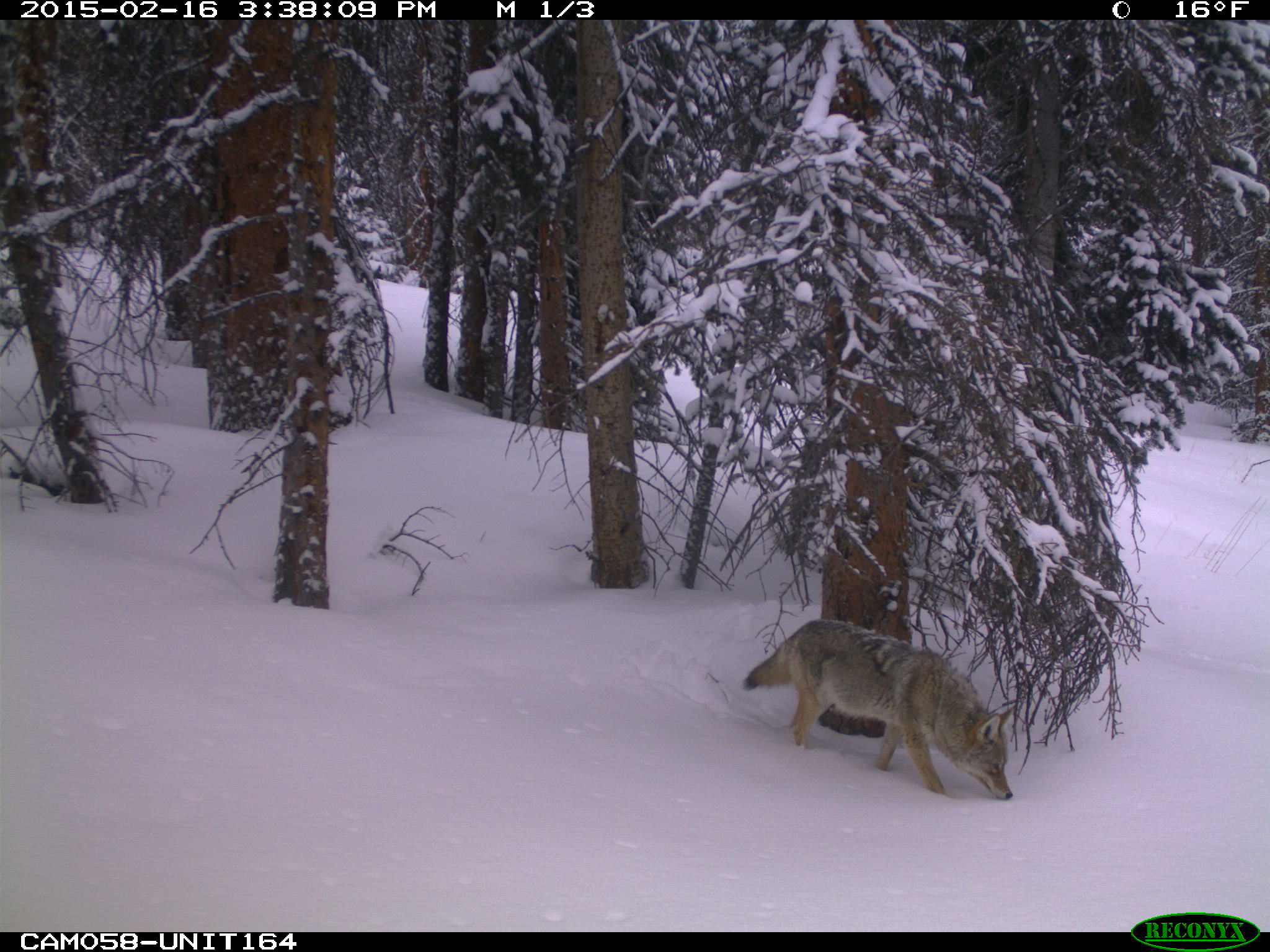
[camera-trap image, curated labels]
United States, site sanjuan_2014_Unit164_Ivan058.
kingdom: Animalia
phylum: Chordata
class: Mammalia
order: Carnivora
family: Canidae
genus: Canis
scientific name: Canis latrans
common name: coyote